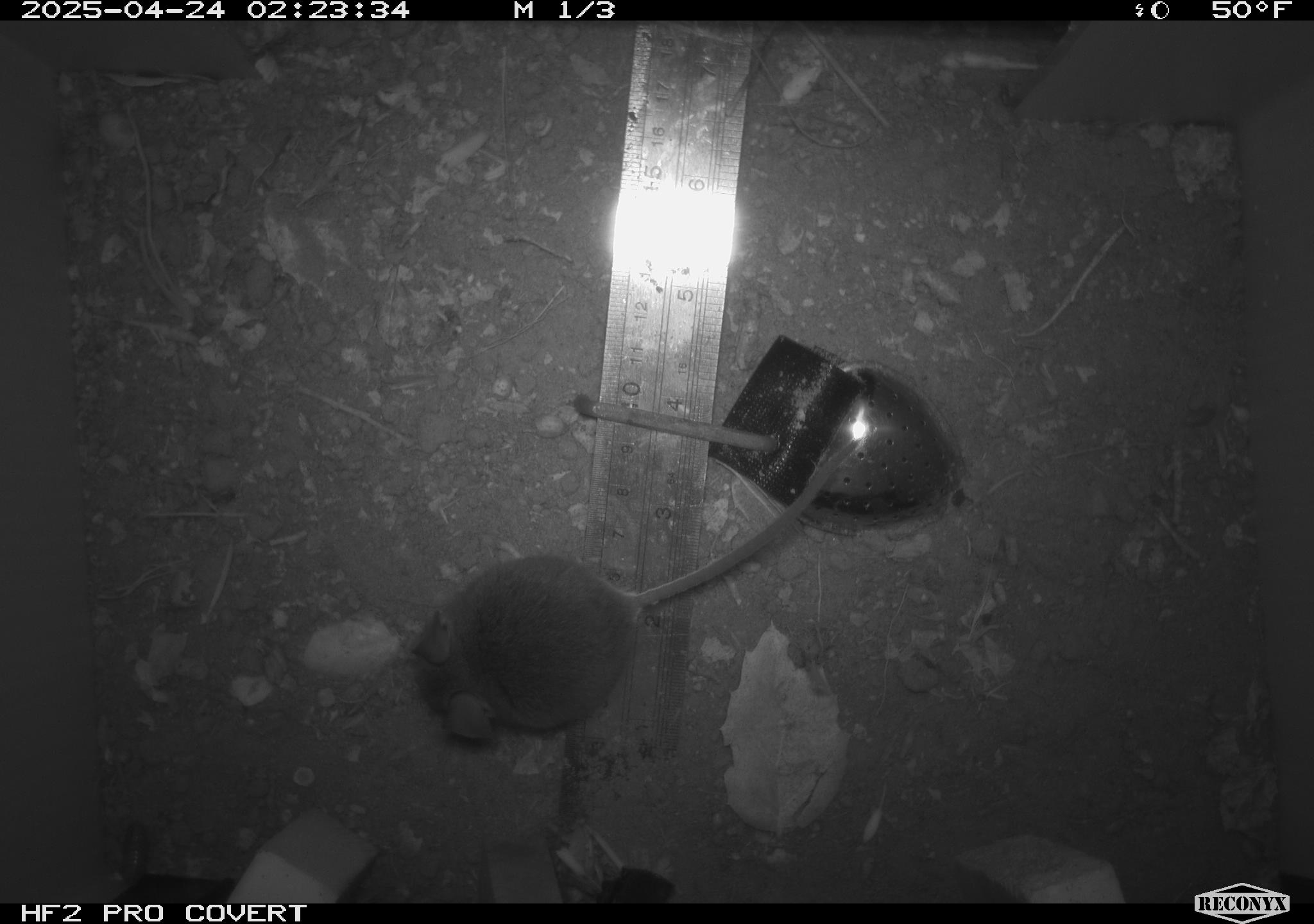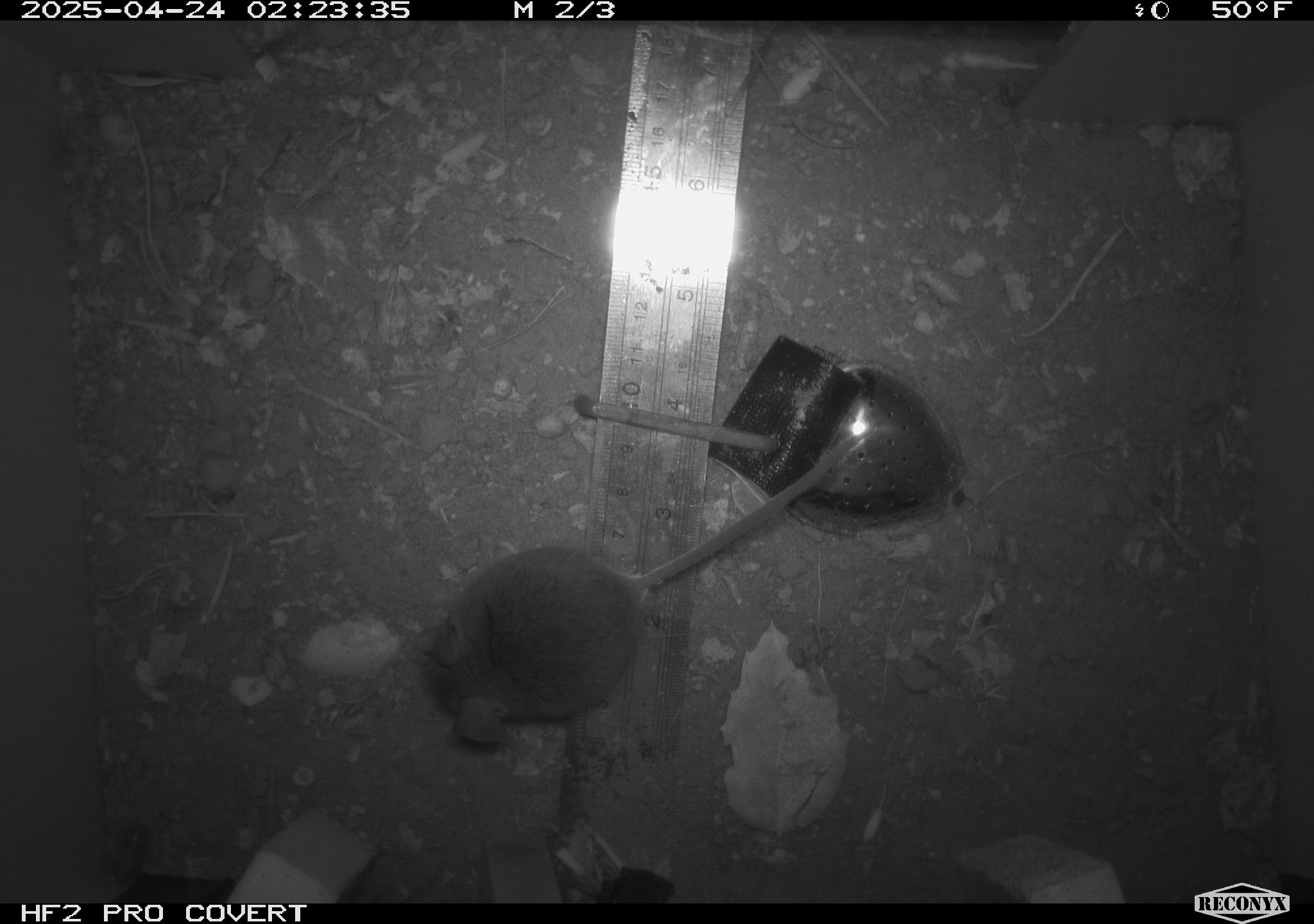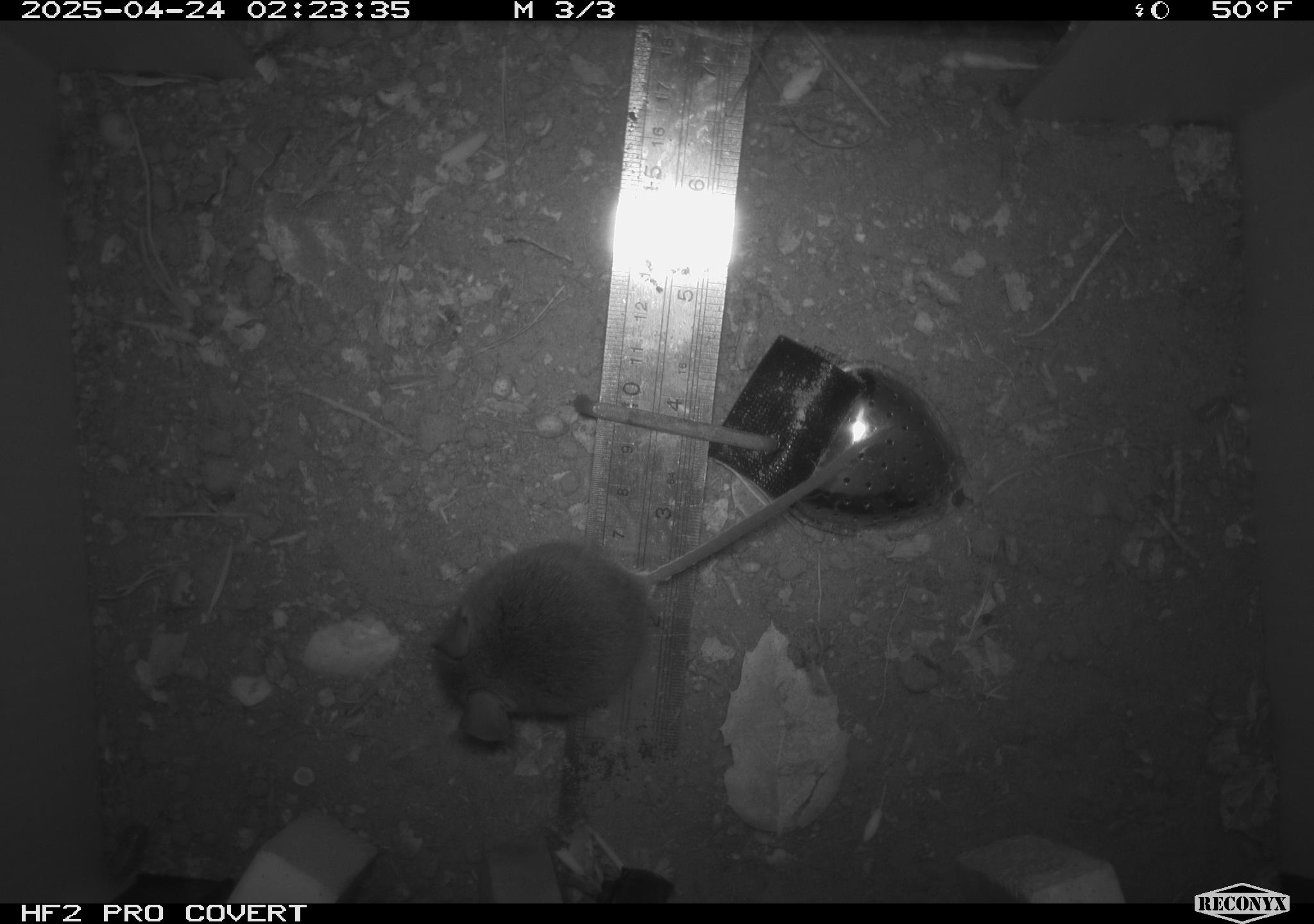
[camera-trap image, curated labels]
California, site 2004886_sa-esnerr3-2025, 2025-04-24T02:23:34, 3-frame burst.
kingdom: Animalia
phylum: Chordata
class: Mammalia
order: Rodentia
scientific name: Rodentia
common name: rodent